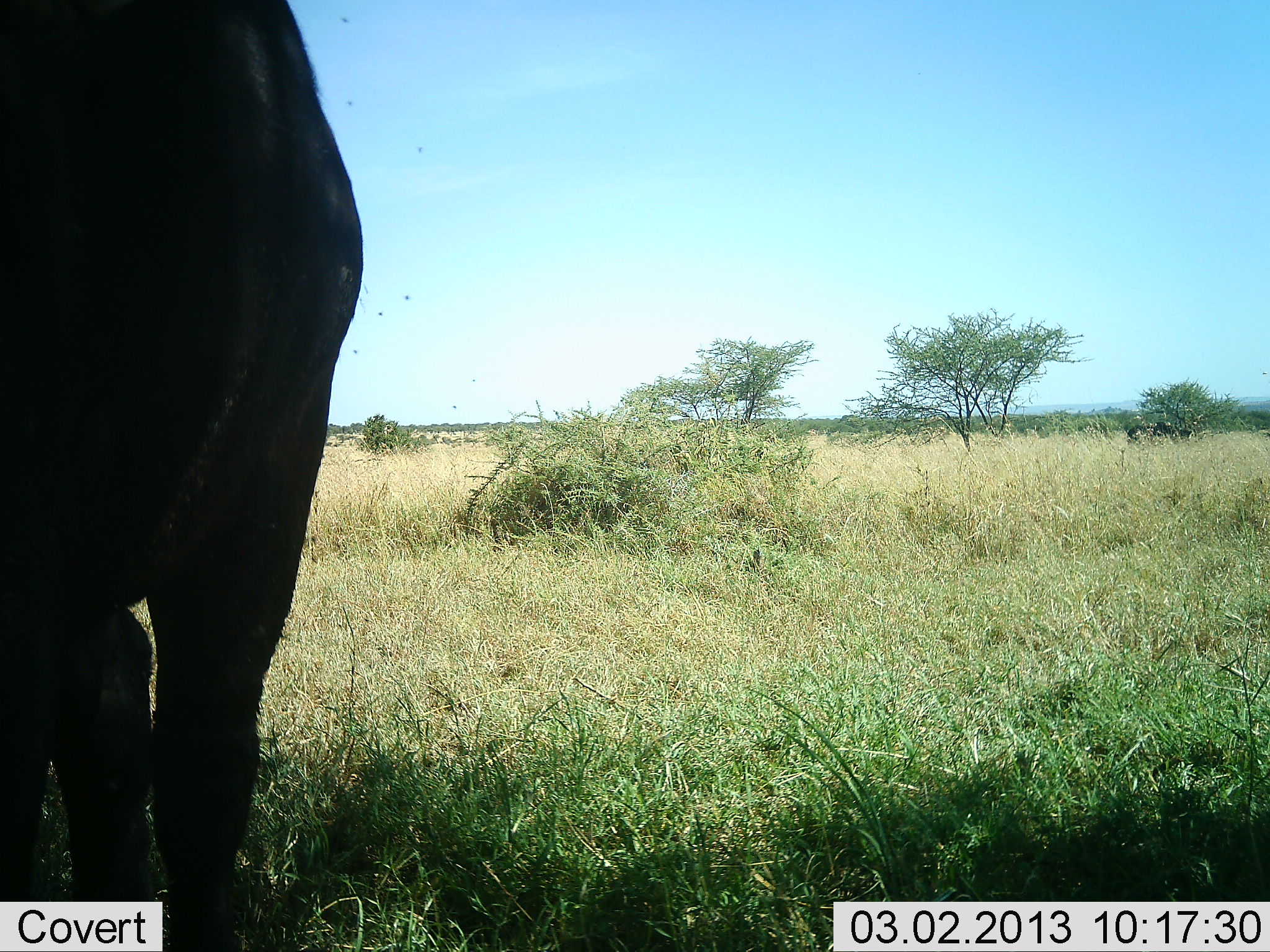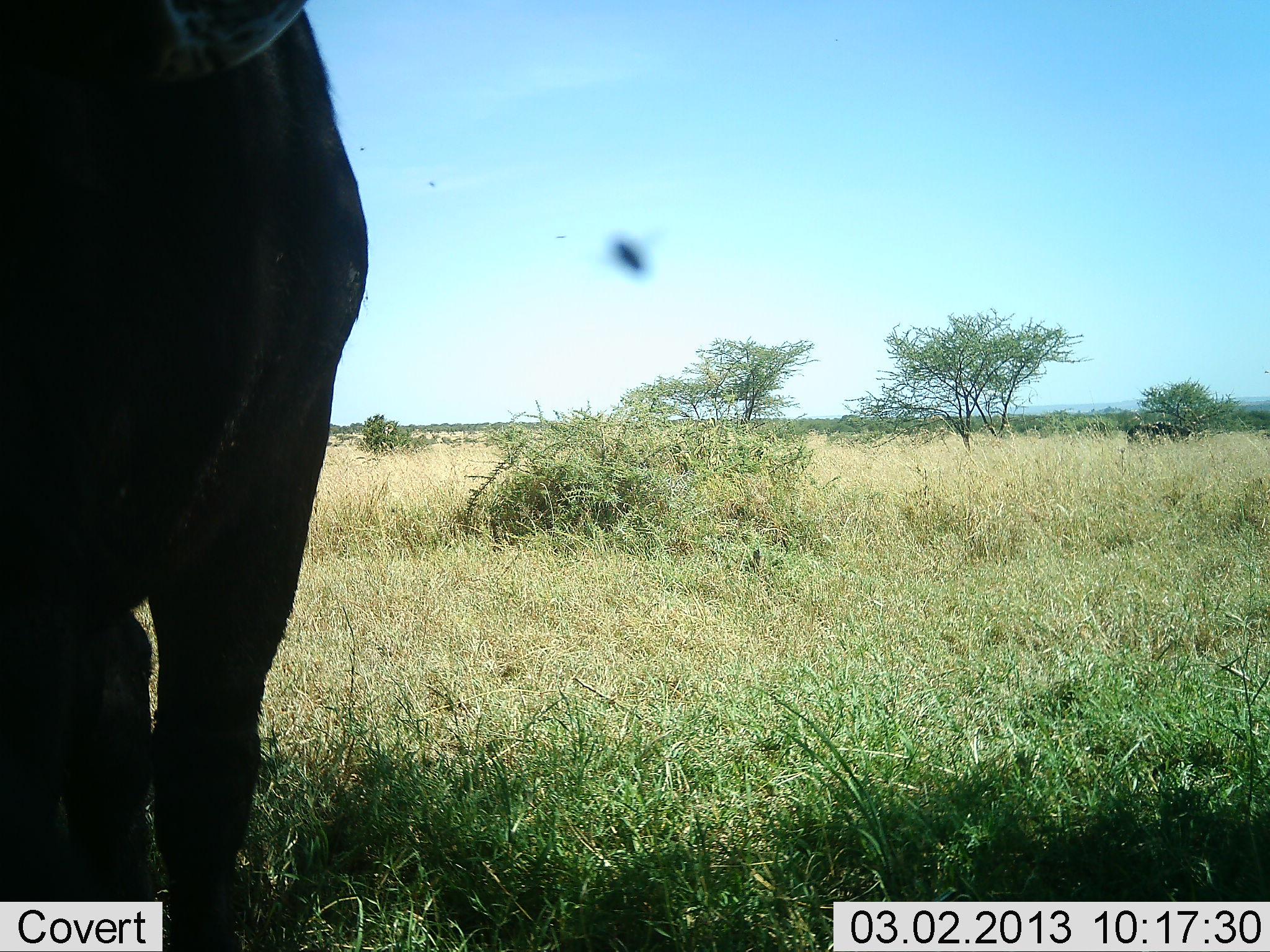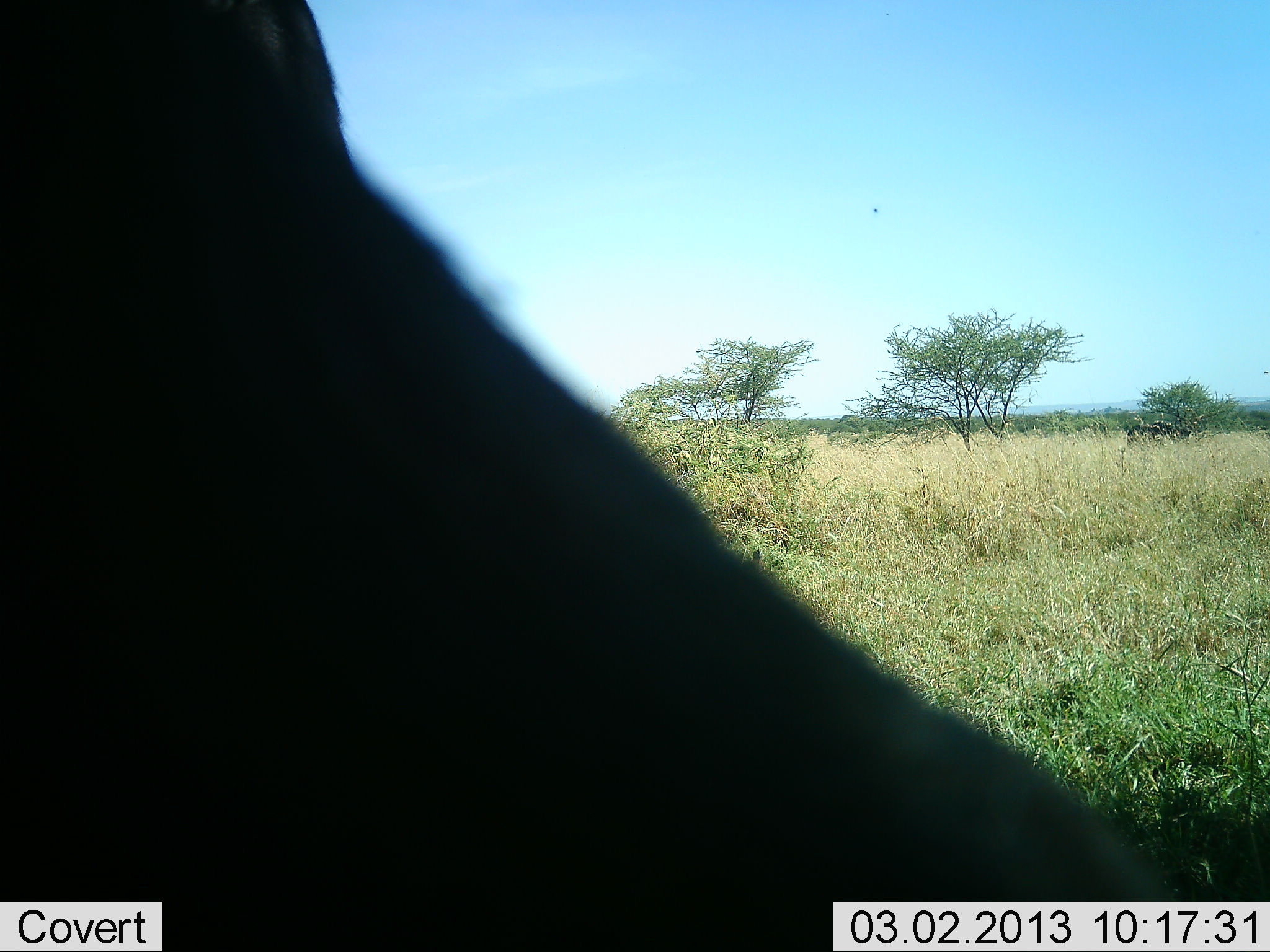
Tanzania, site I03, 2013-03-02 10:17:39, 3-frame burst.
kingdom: Animalia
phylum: Chordata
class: Mammalia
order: Artiodactyla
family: Bovidae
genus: Connochaetes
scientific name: Connochaetes taurinus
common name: blue wildebeest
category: wildebeest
Wildebeest (blue wildebeest) (Connochaetes taurinus), count 1. Behavior (volunteer vote fractions): standing 100%, resting 0%, moving 0%, interacting 0%. Young present (vote fraction): 0%. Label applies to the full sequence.